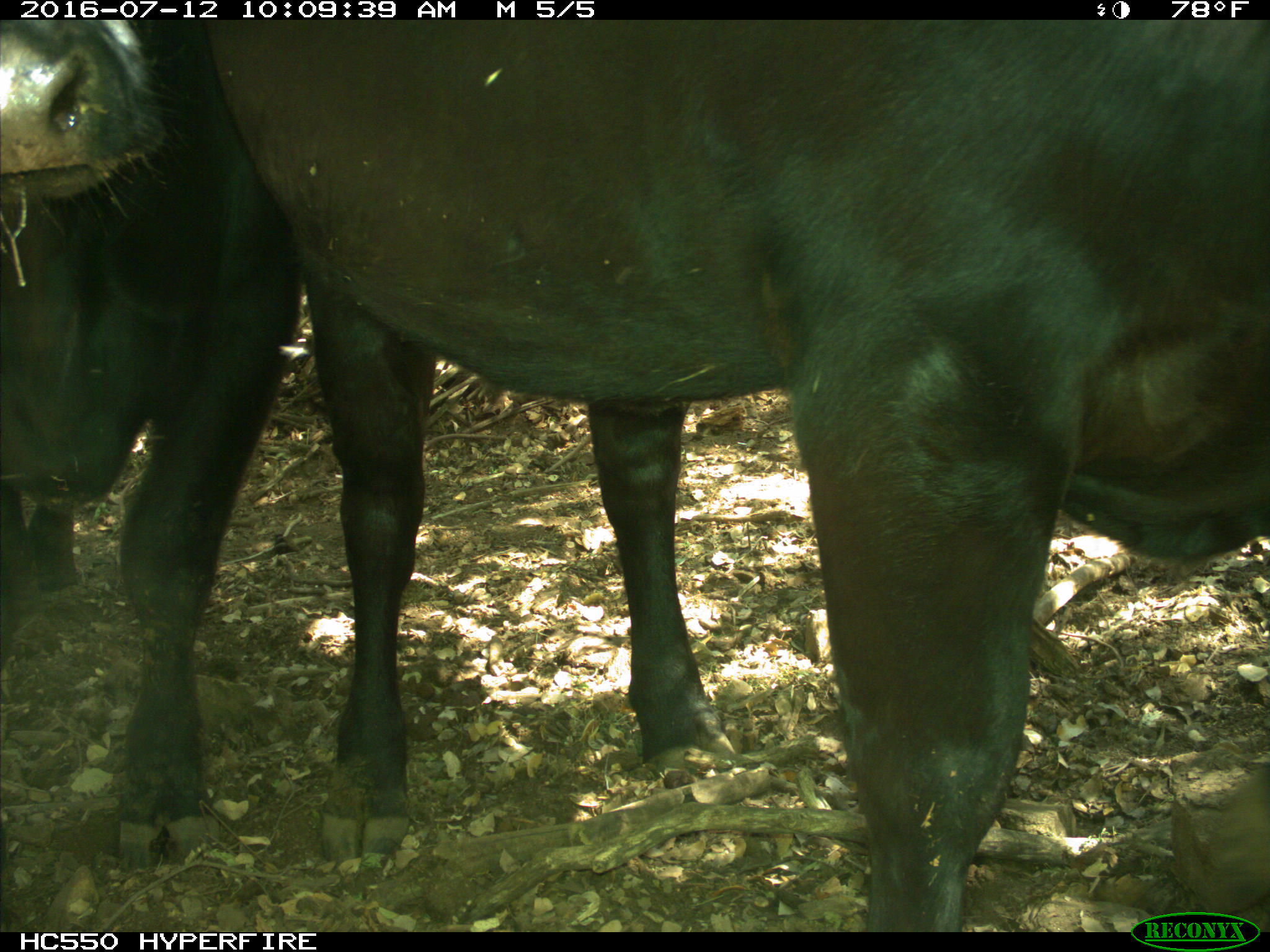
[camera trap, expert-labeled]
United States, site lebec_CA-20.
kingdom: Animalia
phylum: Chordata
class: Mammalia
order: Artiodactyla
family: Bovidae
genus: Bos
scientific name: Bos taurus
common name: domestic cow